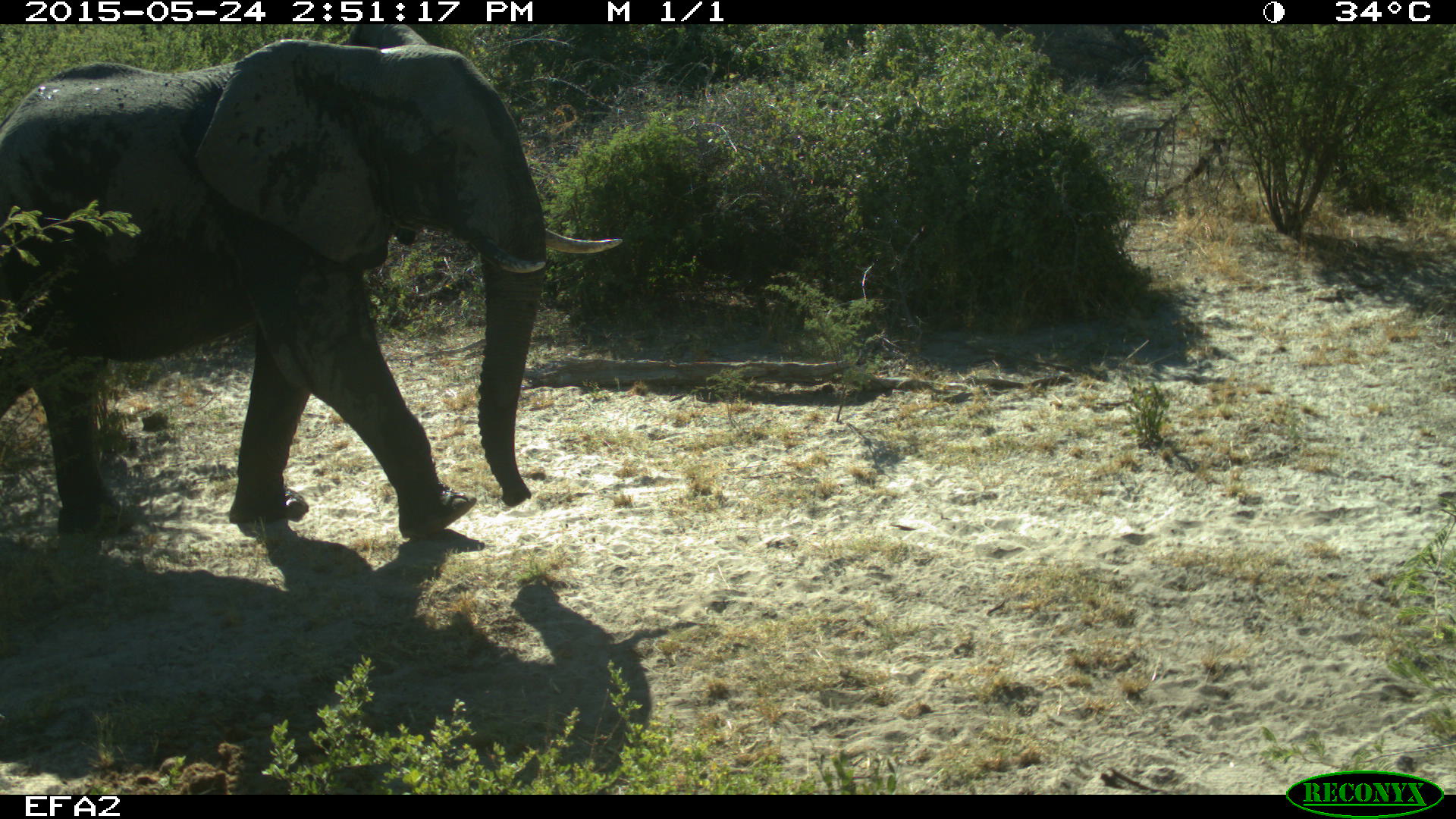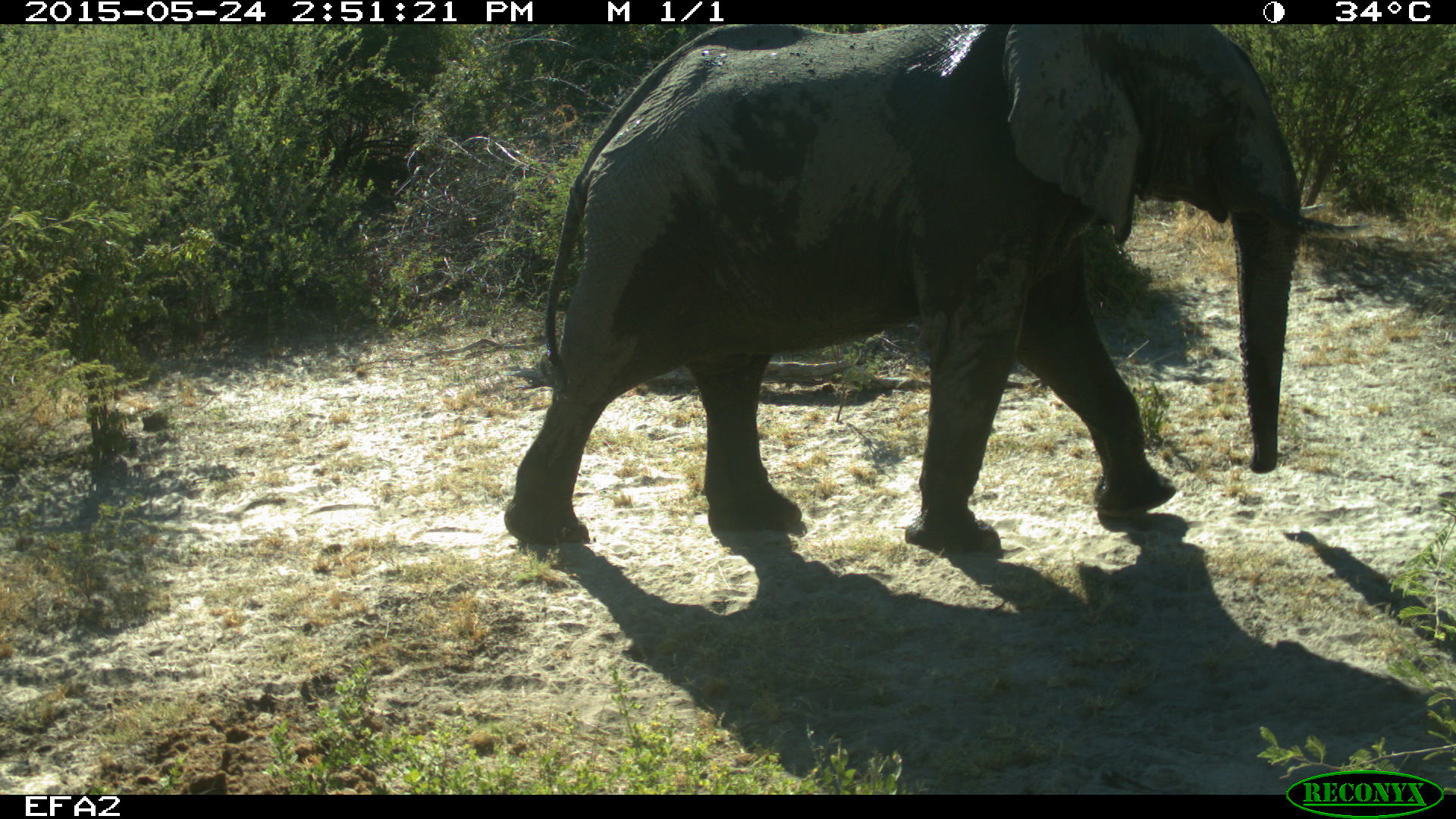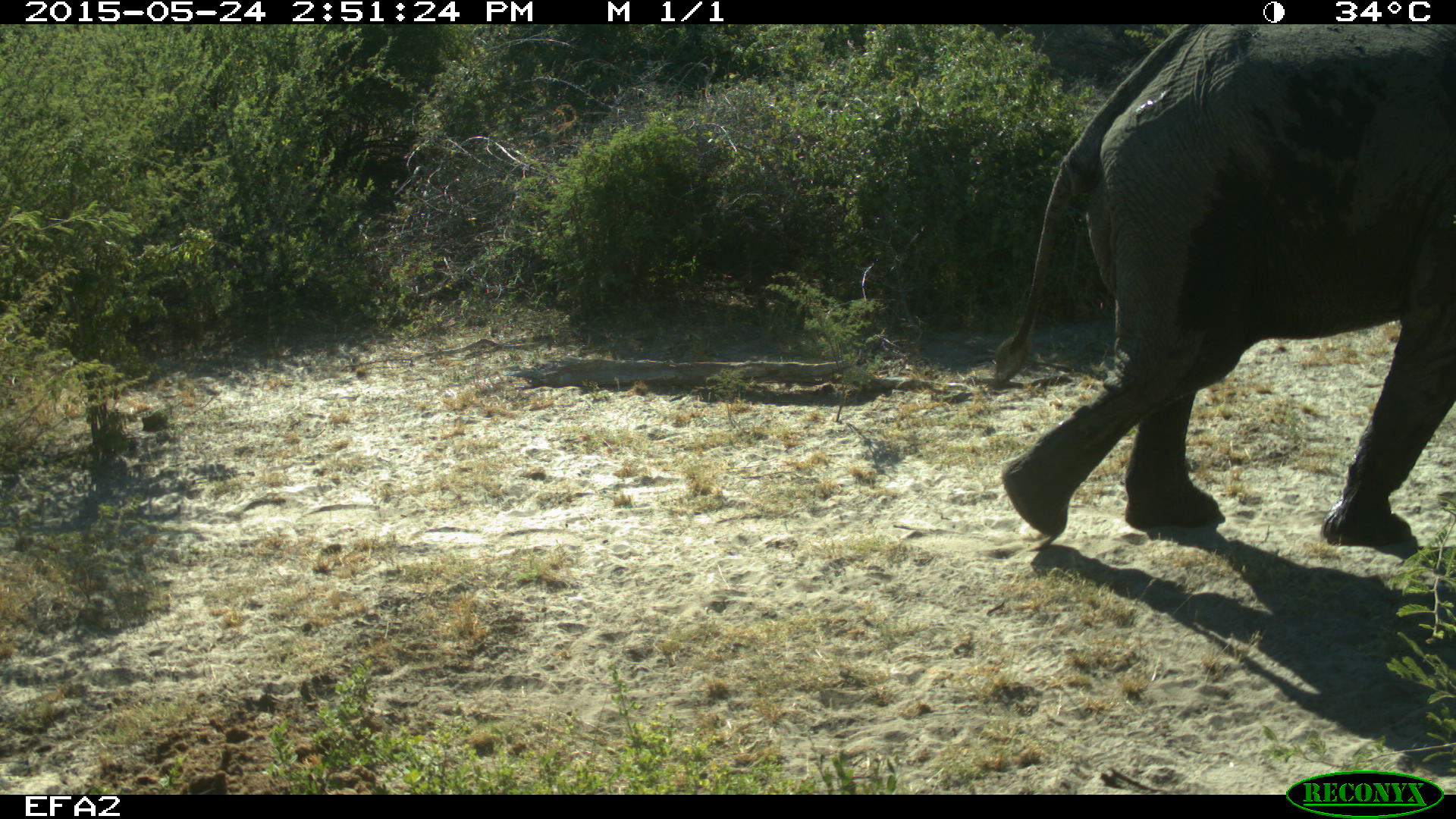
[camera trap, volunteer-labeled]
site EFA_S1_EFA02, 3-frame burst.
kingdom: Animalia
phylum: Chordata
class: Mammalia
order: Proboscidea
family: Elephantidae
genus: Loxodonta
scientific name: Loxodonta africana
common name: african bush elephant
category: elephant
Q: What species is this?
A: Elephant (african bush elephant) (Loxodonta africana).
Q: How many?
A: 1.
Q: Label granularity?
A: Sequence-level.